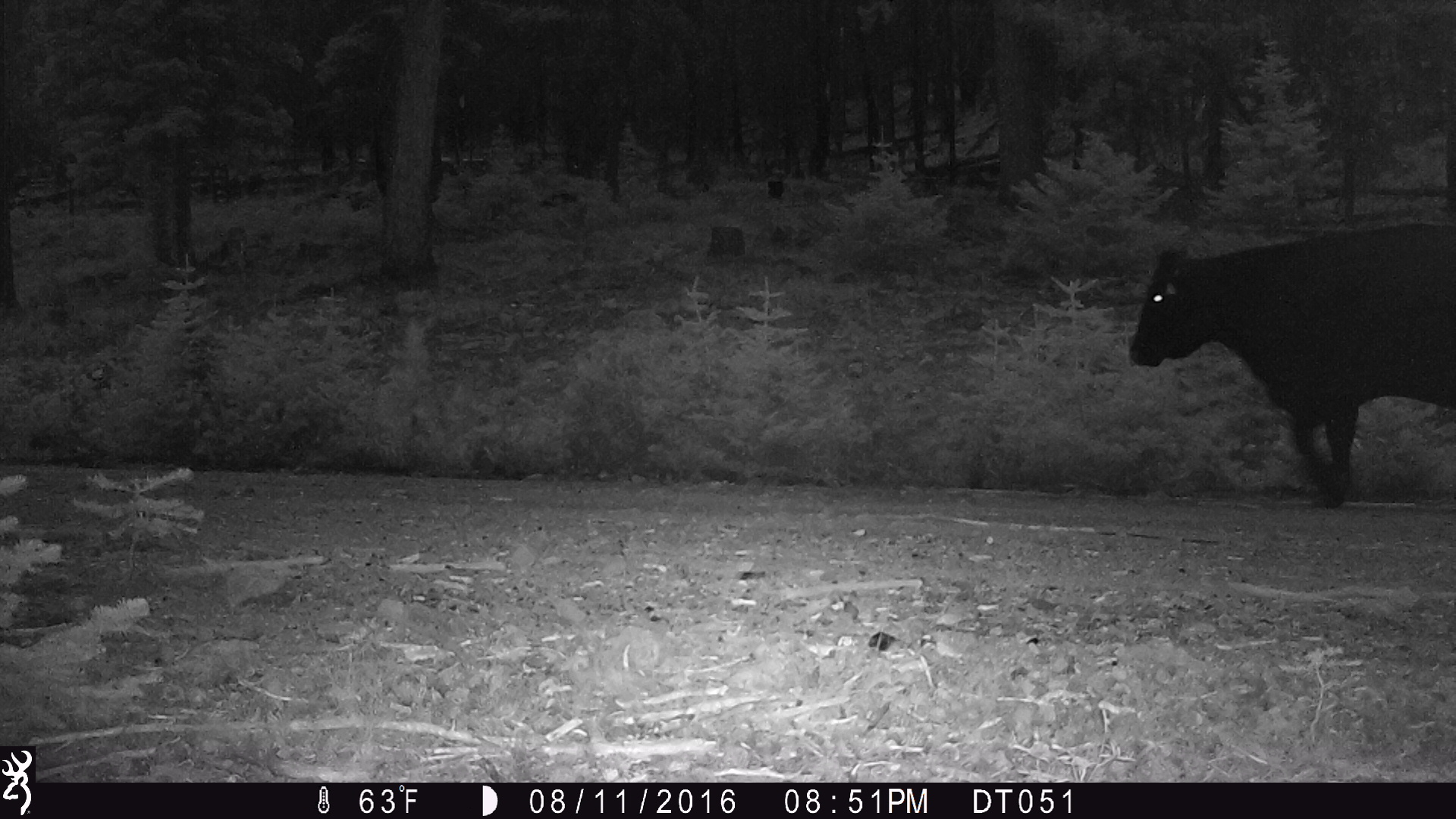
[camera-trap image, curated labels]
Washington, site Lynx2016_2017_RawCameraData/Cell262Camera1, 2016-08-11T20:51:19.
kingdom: Animalia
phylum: Chordata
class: Mammalia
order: Artiodactyla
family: Bovidae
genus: Bos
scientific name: Bos taurus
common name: domestic cattle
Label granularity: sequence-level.